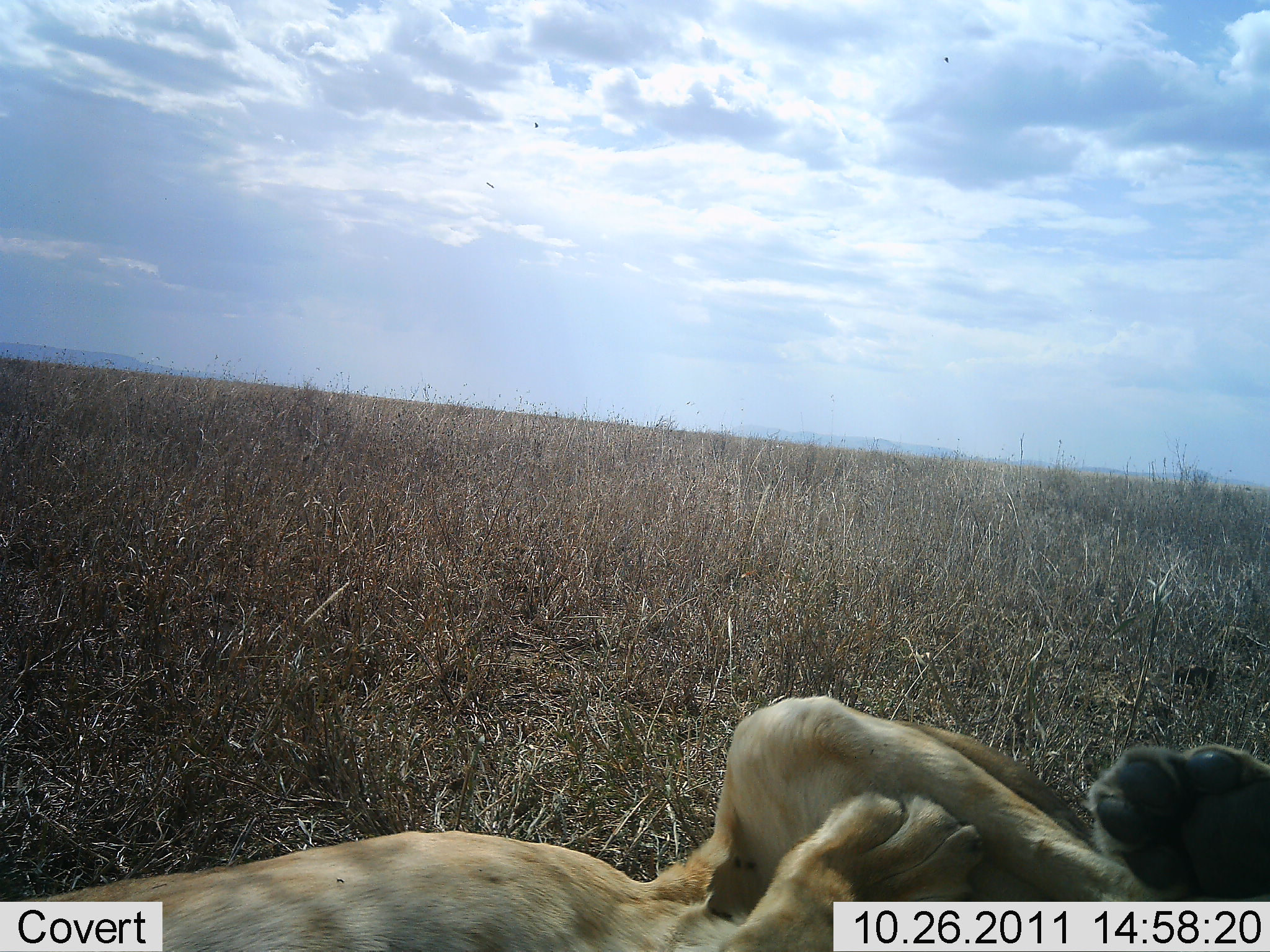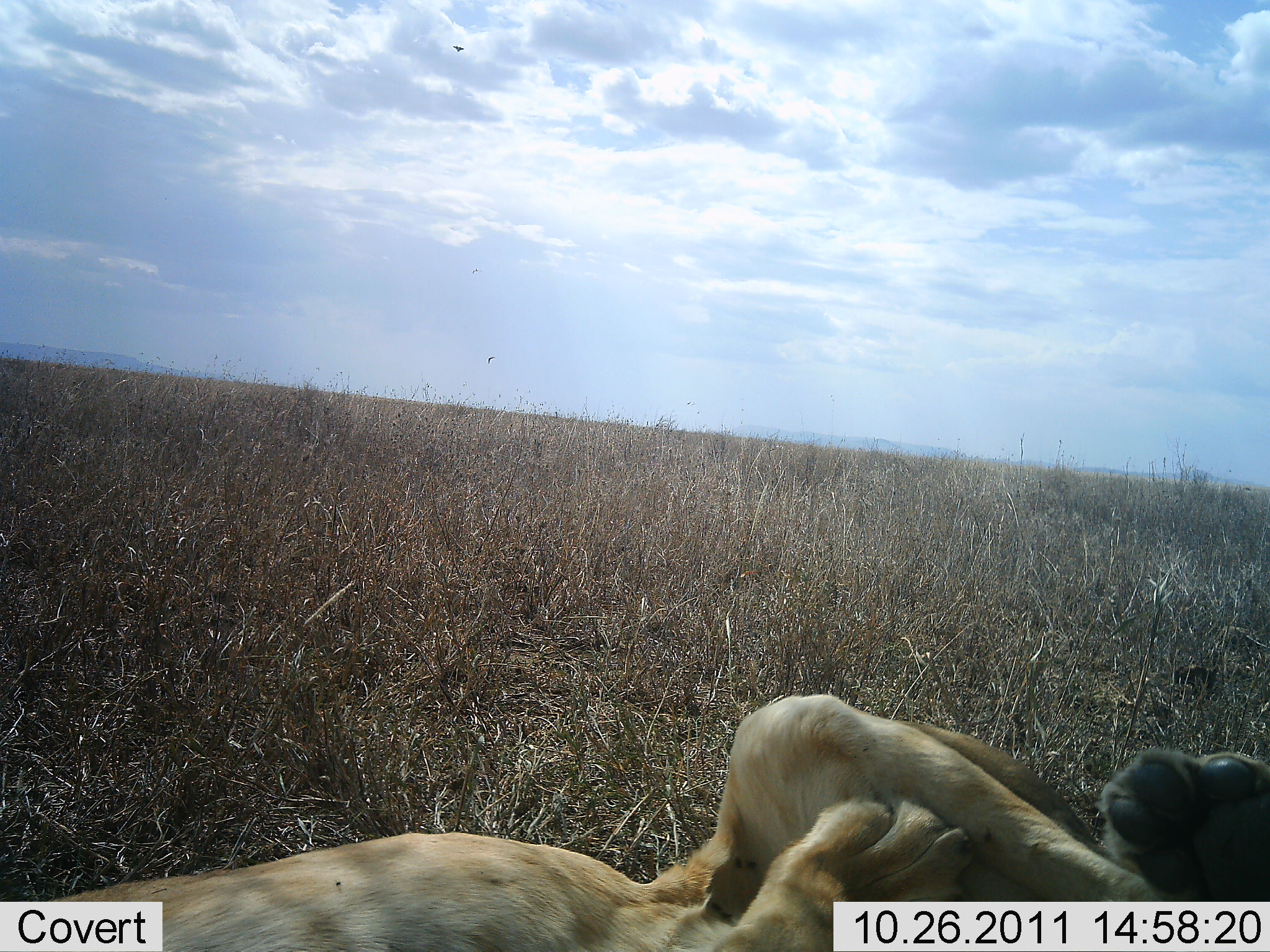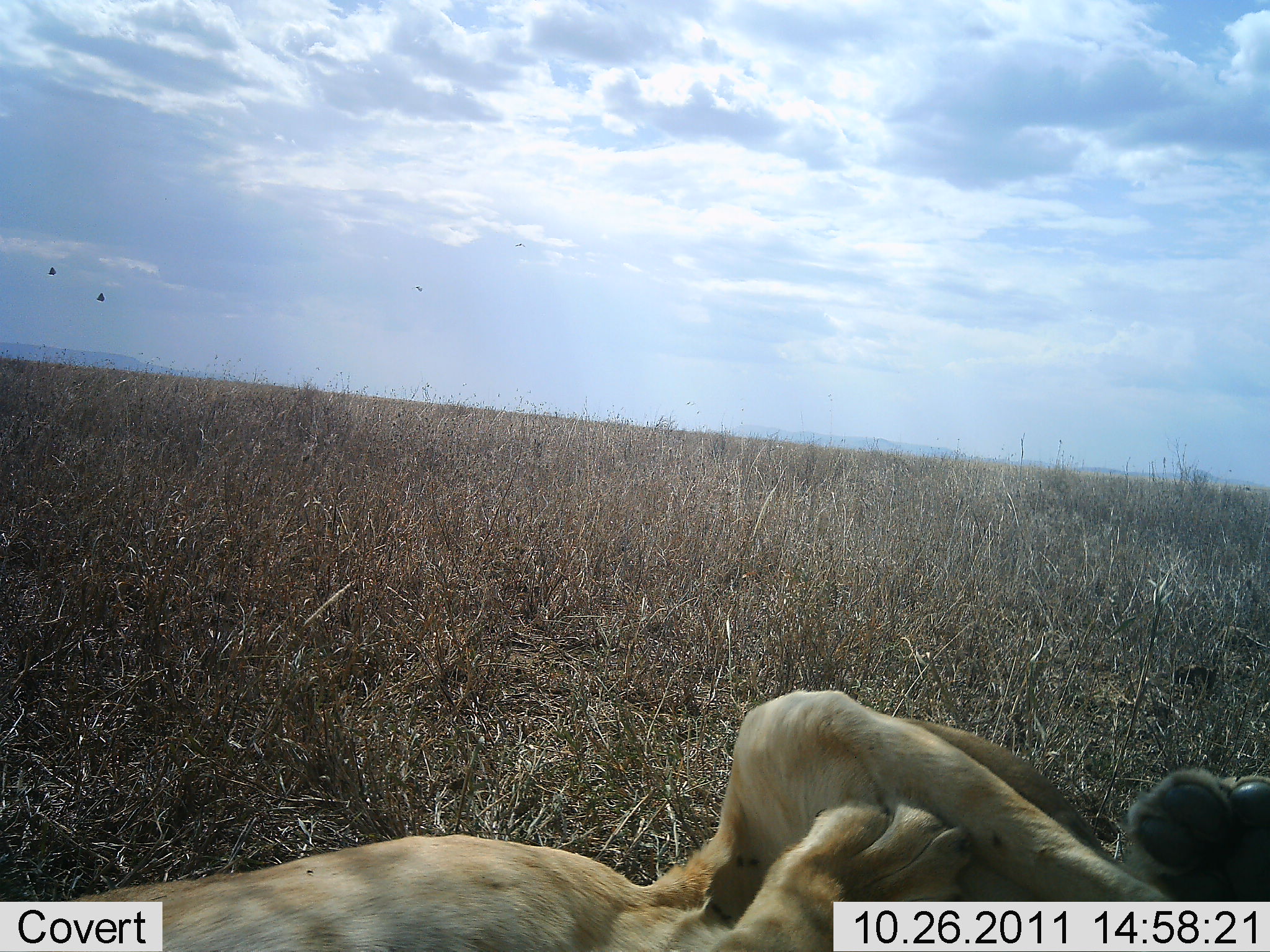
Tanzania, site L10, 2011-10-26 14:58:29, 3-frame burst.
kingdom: Animalia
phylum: Chordata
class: Mammalia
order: Carnivora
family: Felidae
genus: Panthera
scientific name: Panthera leo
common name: lion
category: lionfemale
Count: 1.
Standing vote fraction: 0%.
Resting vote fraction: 100%.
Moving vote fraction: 0%.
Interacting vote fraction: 0%.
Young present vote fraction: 0%.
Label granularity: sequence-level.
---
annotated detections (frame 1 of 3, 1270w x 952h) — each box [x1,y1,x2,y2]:
animal: [1,741,990,952]; [687,685,1269,932]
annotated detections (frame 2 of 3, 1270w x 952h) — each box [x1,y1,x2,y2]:
animal: [1,780,994,952]; [655,689,1270,952]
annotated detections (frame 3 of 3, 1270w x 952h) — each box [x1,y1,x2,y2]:
animal: [0,772,1012,951]; [660,685,1270,950]